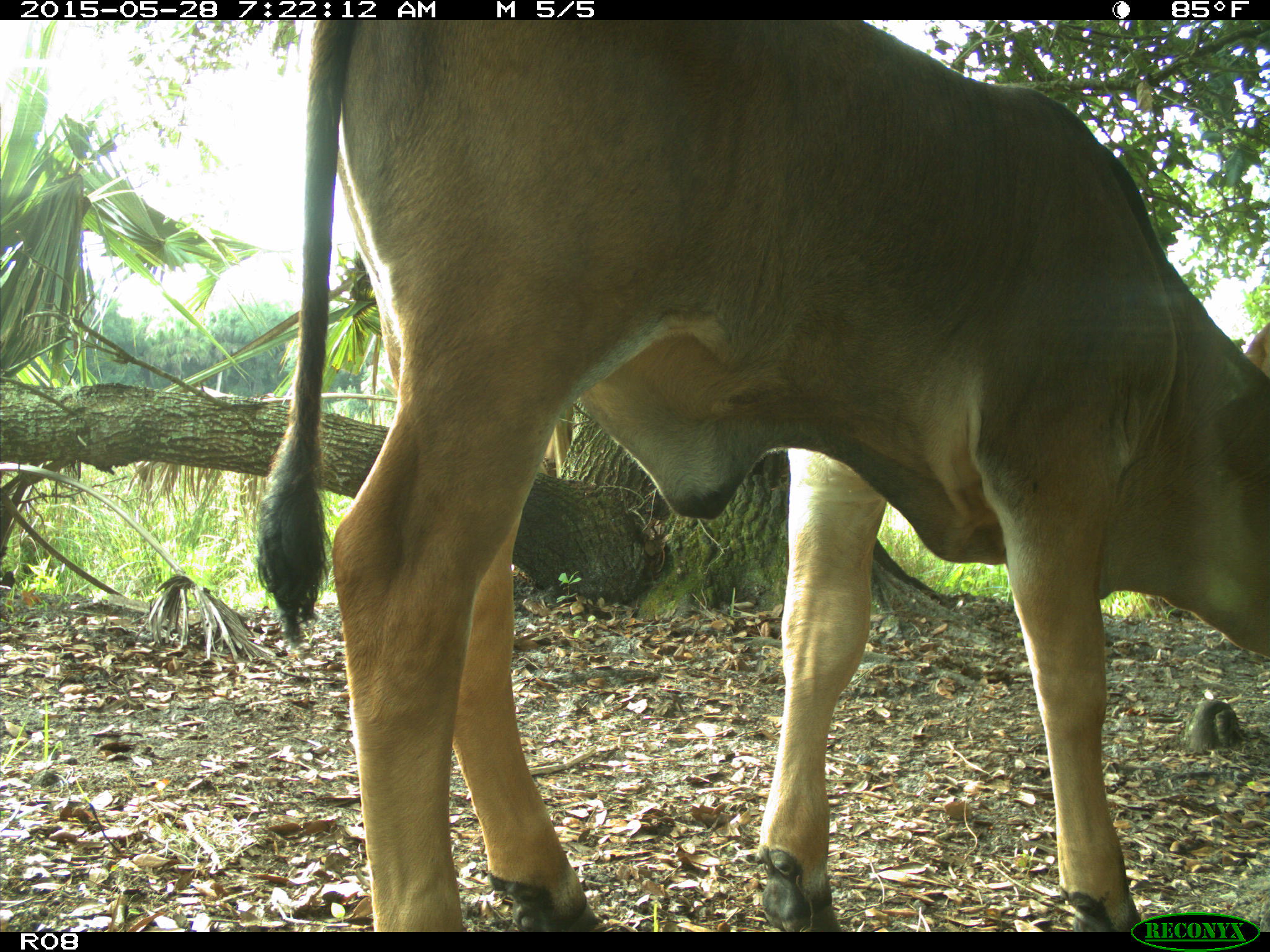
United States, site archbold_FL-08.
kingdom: Animalia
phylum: Chordata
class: Mammalia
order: Artiodactyla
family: Bovidae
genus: Bos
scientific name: Bos taurus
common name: domestic cow